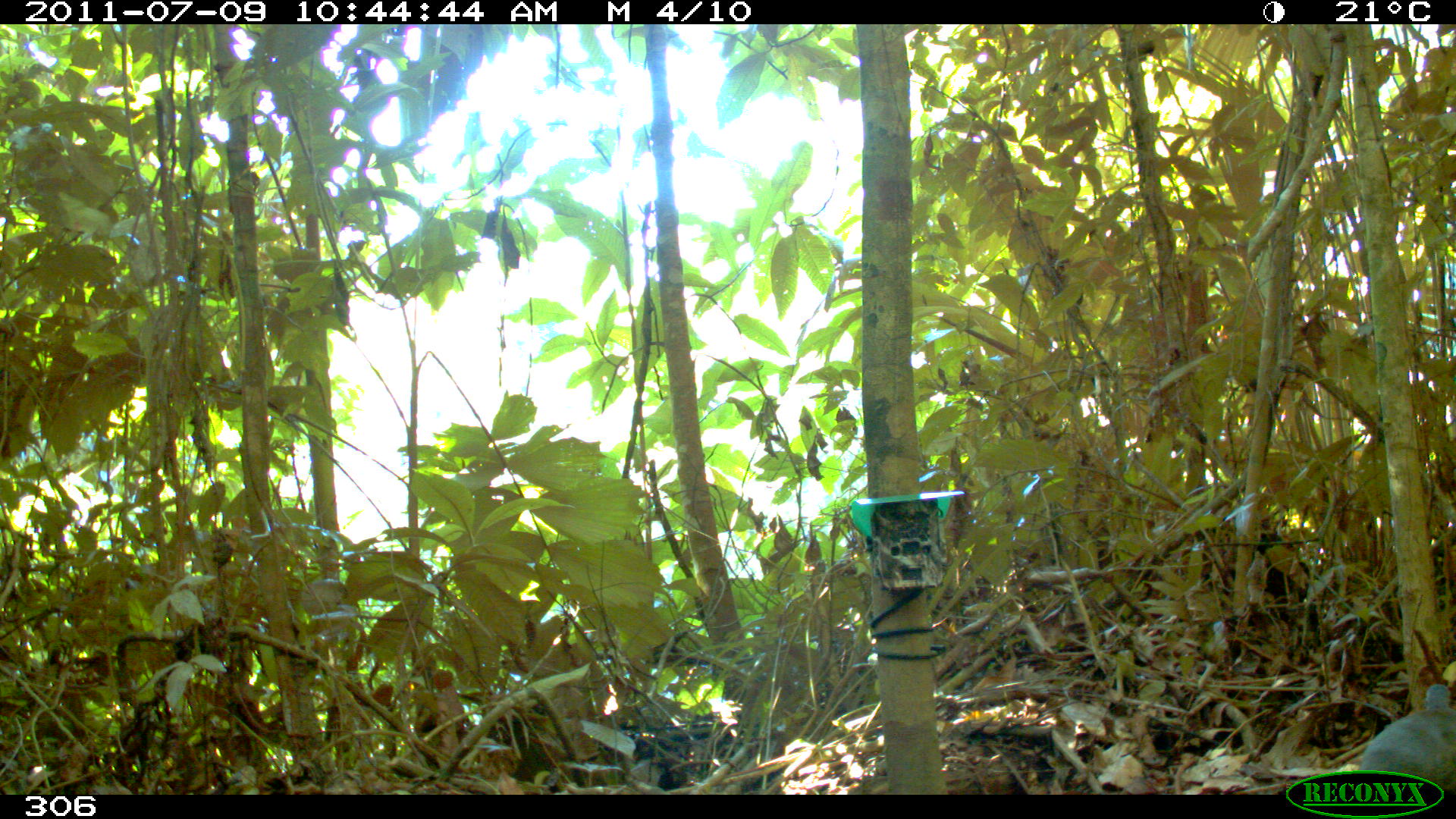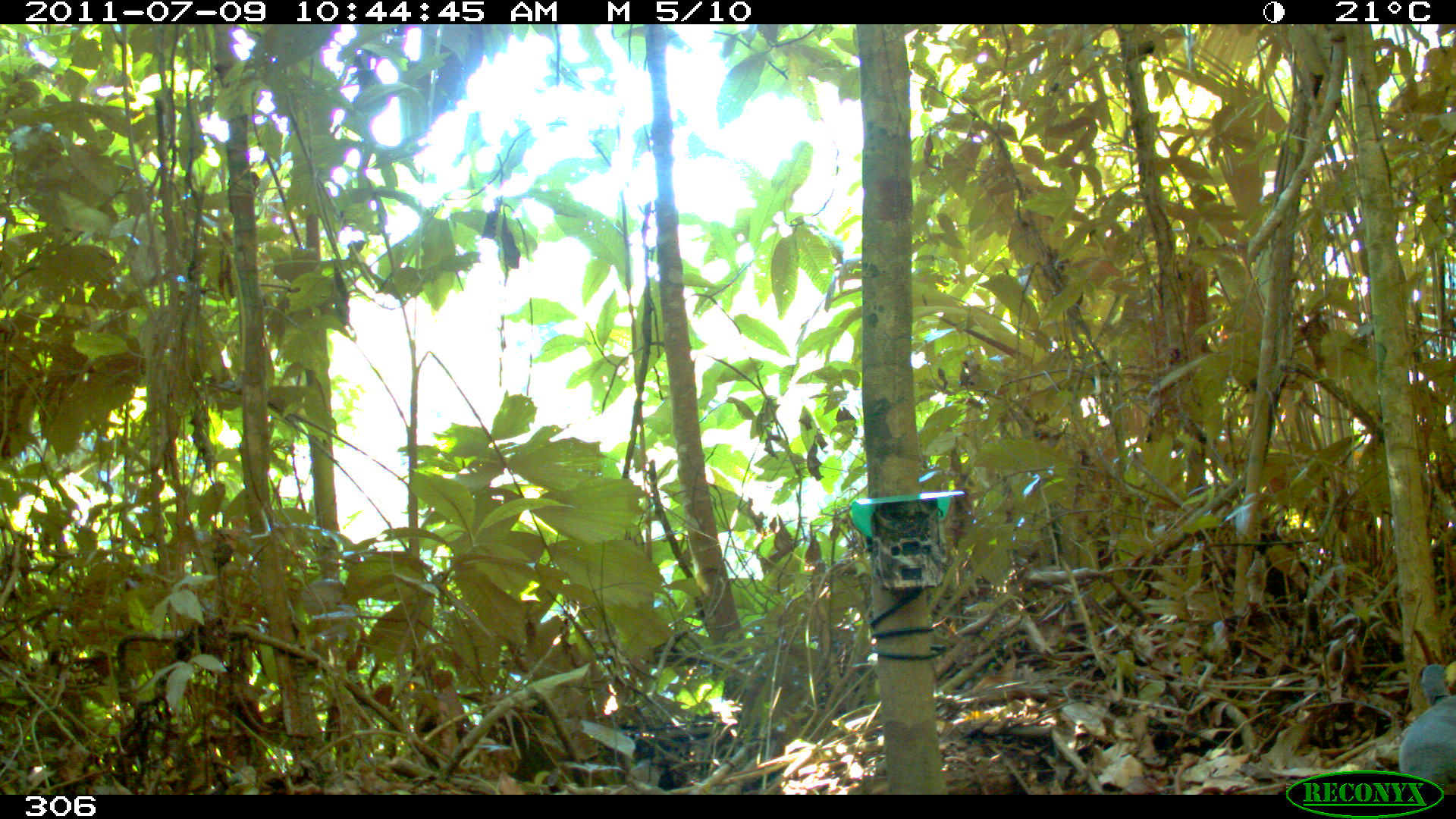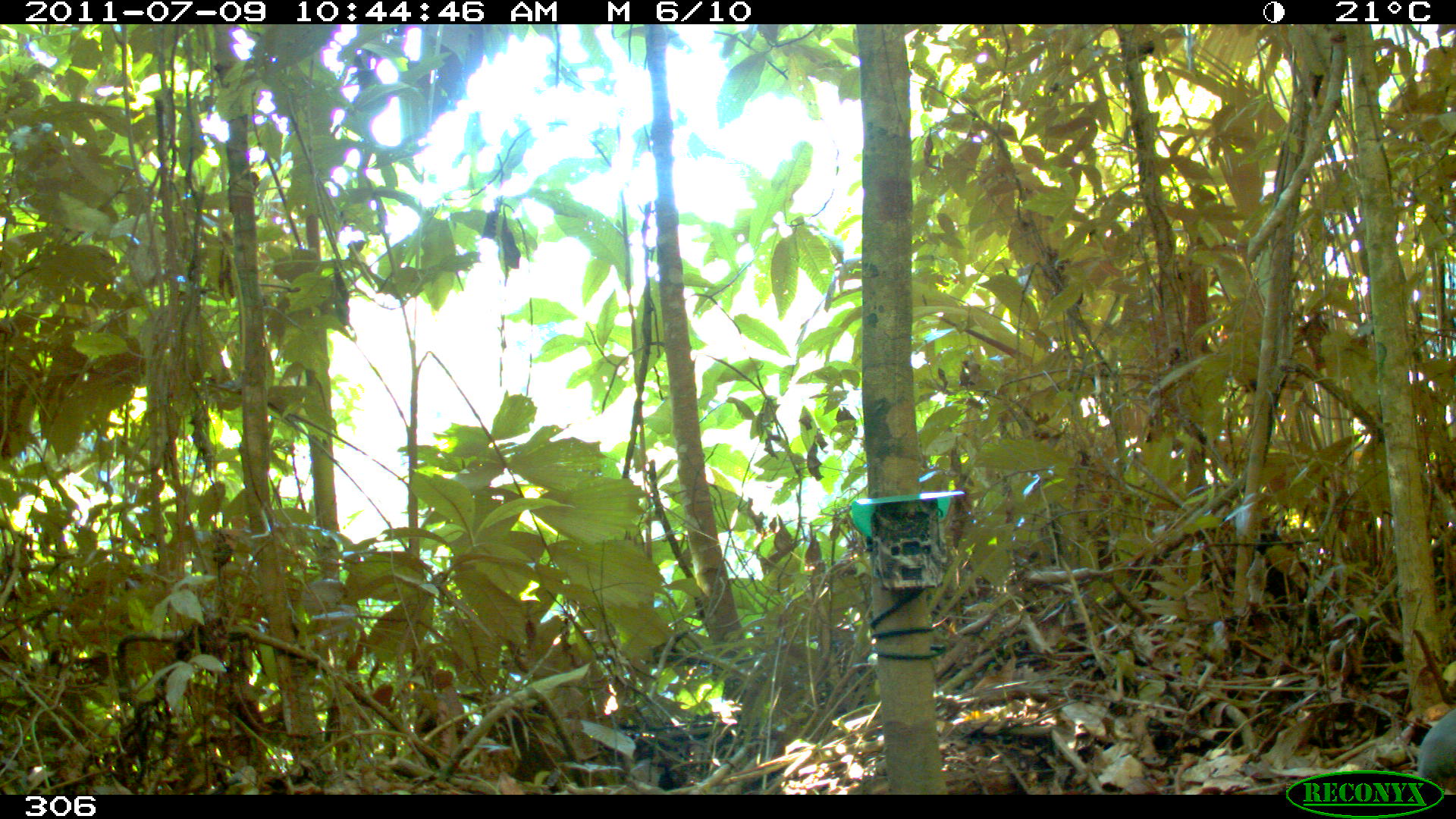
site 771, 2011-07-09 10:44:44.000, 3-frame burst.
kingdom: Animalia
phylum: Chordata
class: Aves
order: Galliformes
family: Phasianidae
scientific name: Phasianidae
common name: quails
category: quail